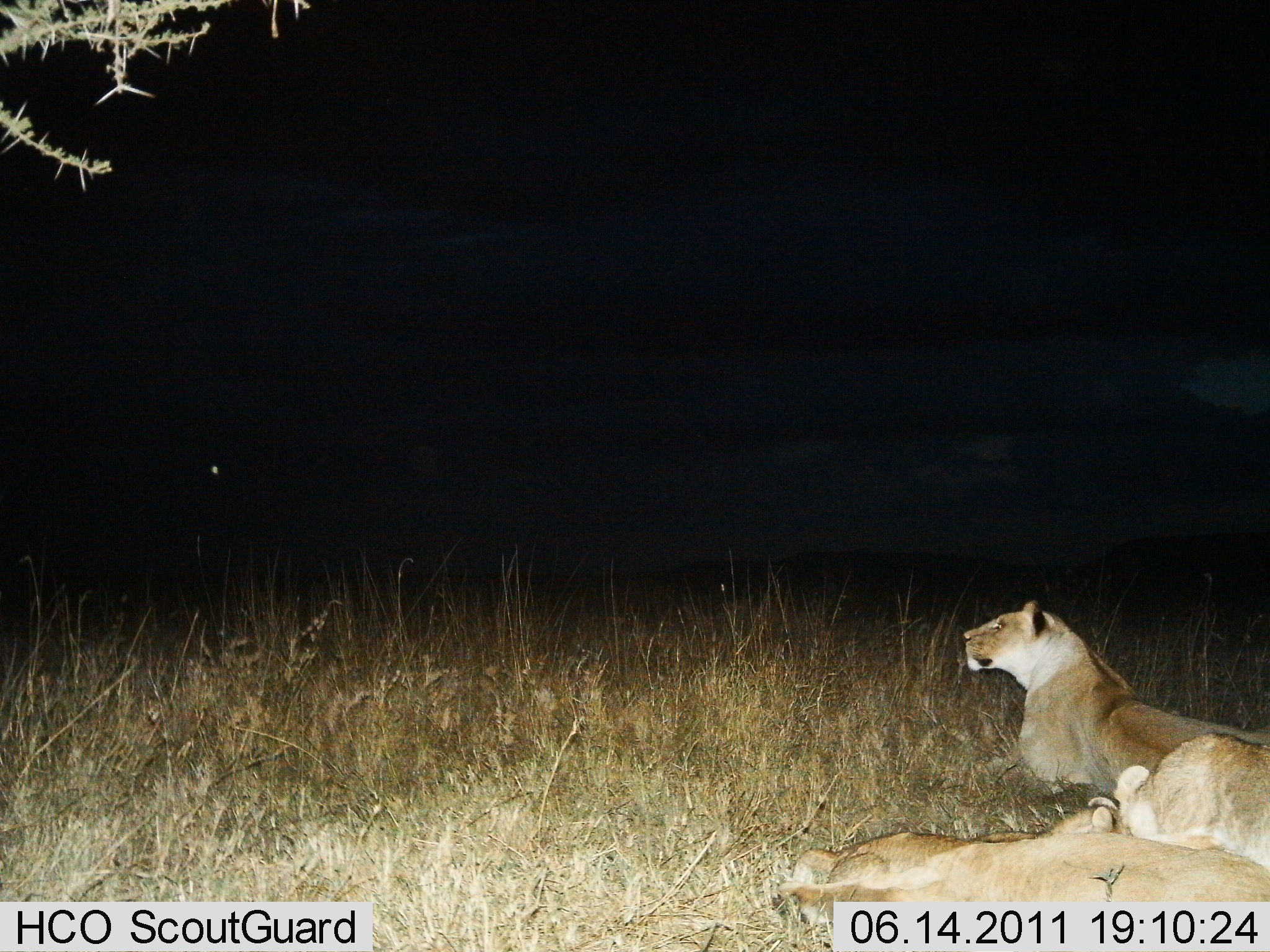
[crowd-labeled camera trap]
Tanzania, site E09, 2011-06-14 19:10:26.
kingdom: Animalia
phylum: Chordata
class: Mammalia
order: Carnivora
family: Felidae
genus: Panthera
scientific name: Panthera leo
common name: lion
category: lionfemale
Lionfemale (lion) (Panthera leo), count 3. Behavior (volunteer vote fractions): standing 0%, resting 100%, moving 0%, interacting 0%. Young present (vote fraction): 25%. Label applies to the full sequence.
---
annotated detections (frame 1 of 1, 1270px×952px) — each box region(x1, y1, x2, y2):
animal: region(781, 799, 1270, 951); region(960, 599, 1269, 798); region(1084, 733, 1268, 866)